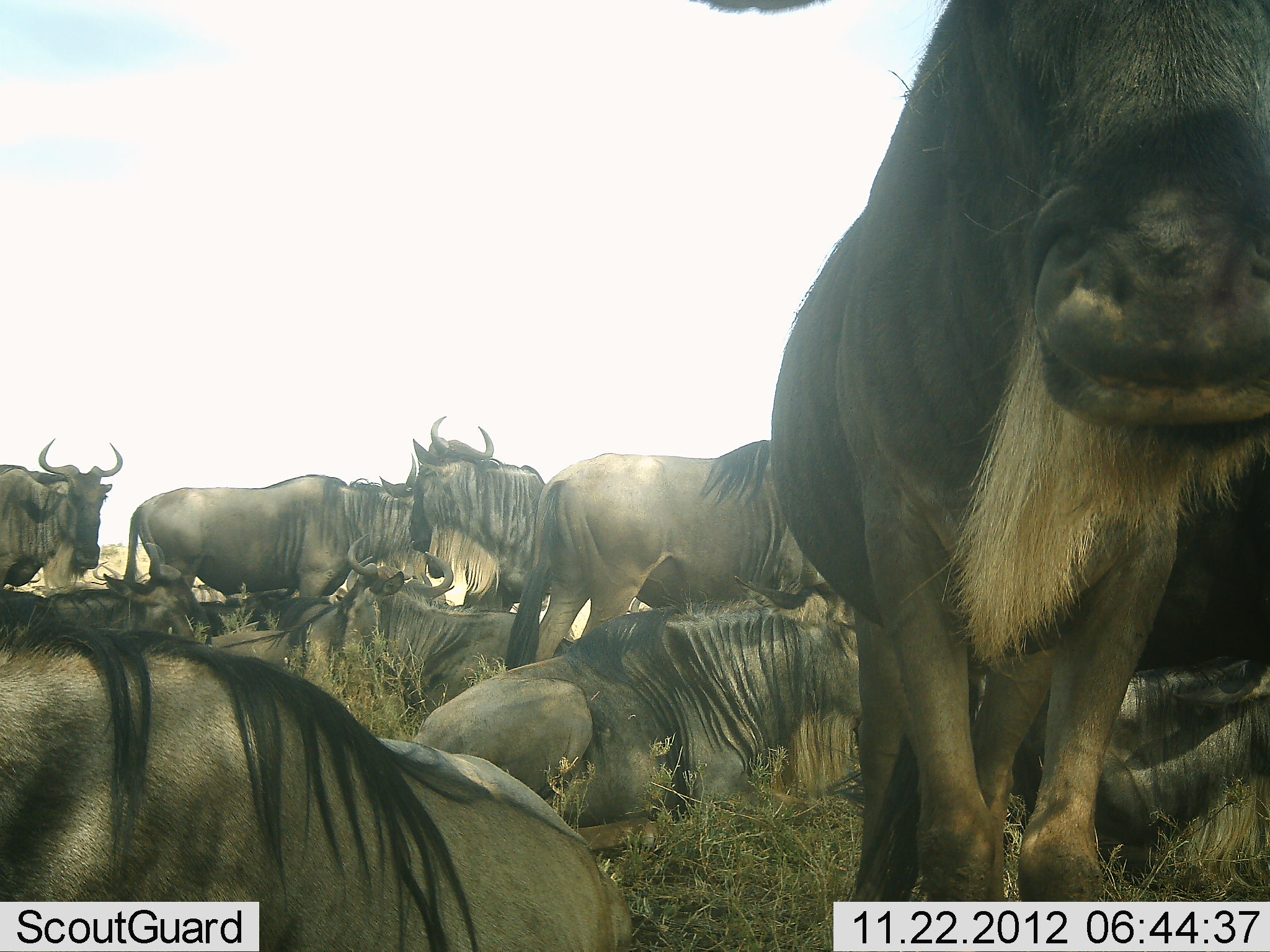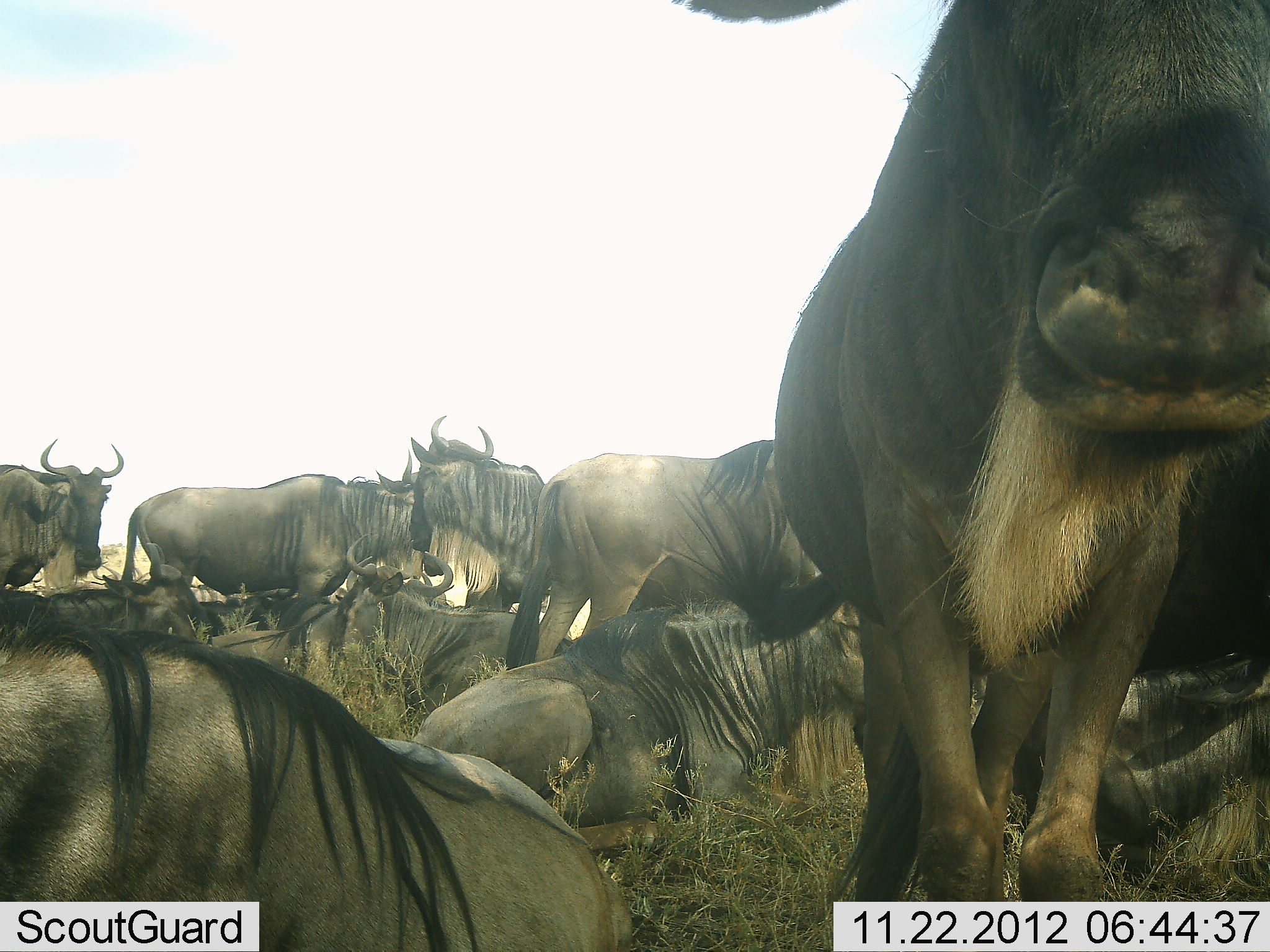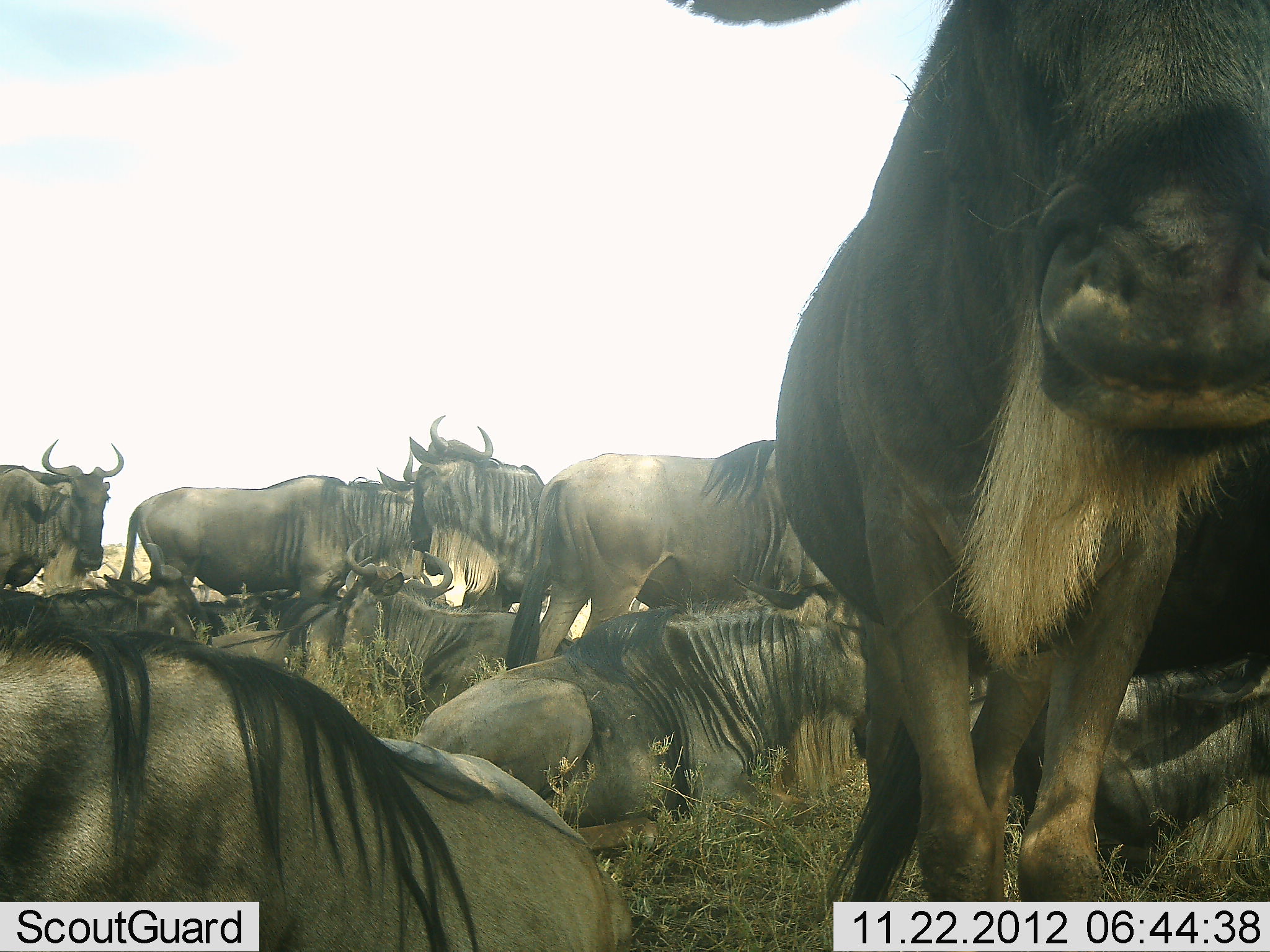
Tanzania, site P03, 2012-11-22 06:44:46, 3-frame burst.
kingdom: Animalia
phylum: Chordata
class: Mammalia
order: Artiodactyla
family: Bovidae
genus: Connochaetes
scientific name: Connochaetes taurinus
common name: blue wildebeest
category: wildebeest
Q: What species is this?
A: Wildebeest (blue wildebeest) (Connochaetes taurinus).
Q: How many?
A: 11-50.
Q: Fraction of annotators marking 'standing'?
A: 70%.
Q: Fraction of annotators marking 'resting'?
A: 100%.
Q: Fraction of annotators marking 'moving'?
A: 0%.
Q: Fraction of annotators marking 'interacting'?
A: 10%.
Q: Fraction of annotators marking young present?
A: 0%.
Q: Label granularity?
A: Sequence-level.